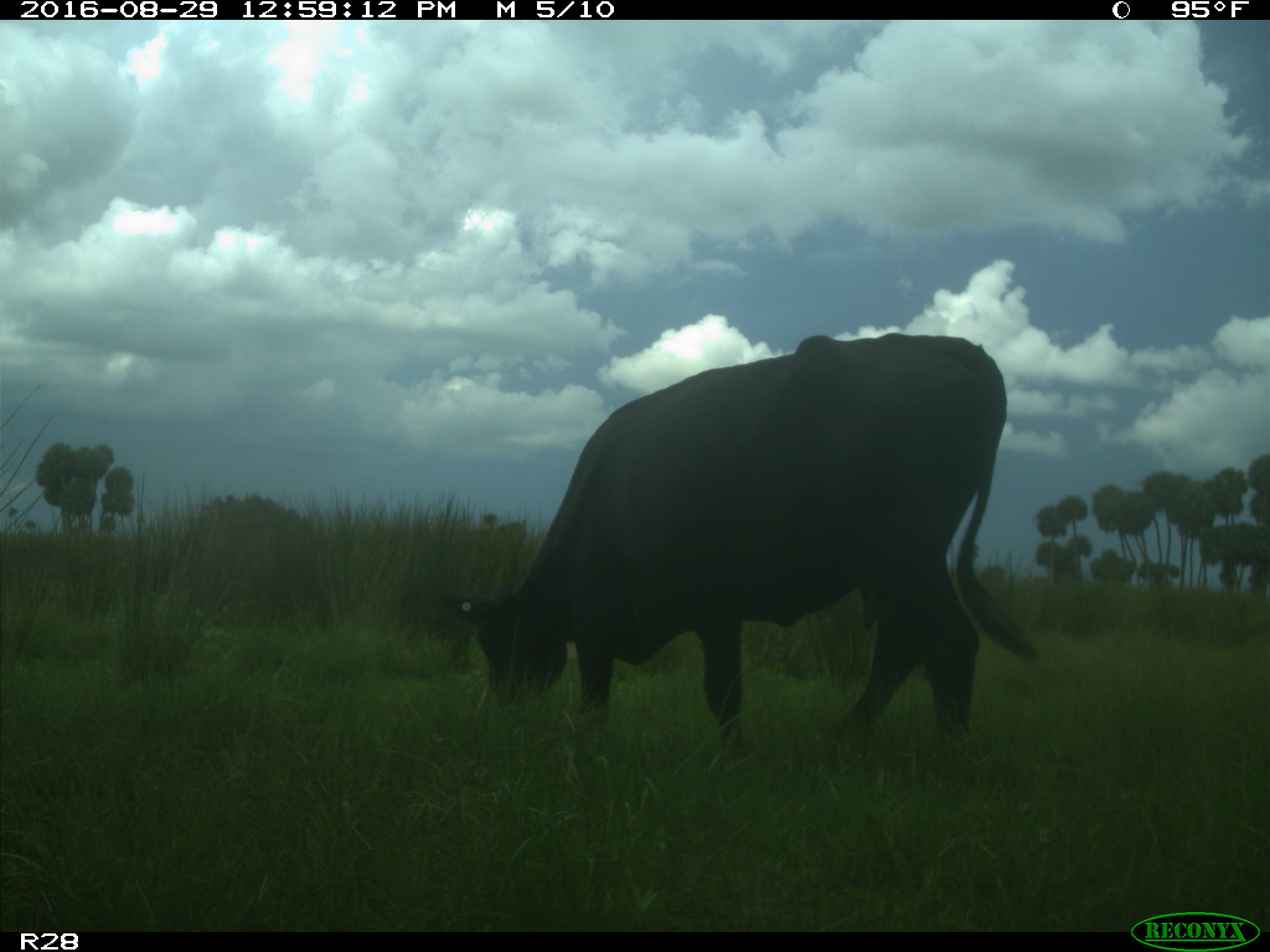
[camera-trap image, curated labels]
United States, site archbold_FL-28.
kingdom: Animalia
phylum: Chordata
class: Mammalia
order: Artiodactyla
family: Bovidae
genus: Bos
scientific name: Bos taurus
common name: domestic cow